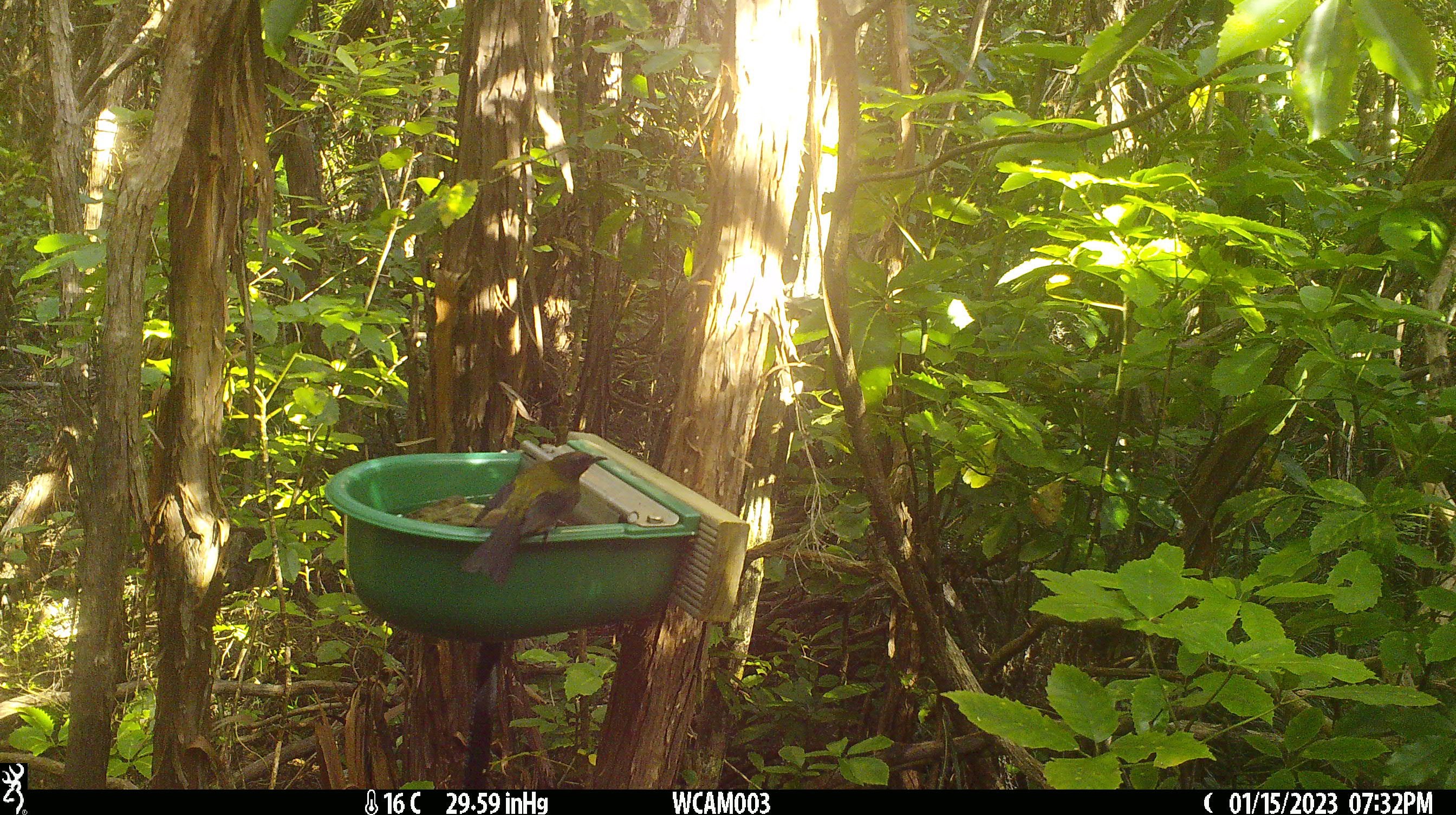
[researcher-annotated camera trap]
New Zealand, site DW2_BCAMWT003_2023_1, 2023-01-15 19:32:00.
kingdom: Animalia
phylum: Chordata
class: Aves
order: Passeriformes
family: Meliphagidae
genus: Anthornis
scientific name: Anthornis melanura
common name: new zealand bellbird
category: bellbird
Bellbird (new zealand bellbird) (Anthornis melanura).